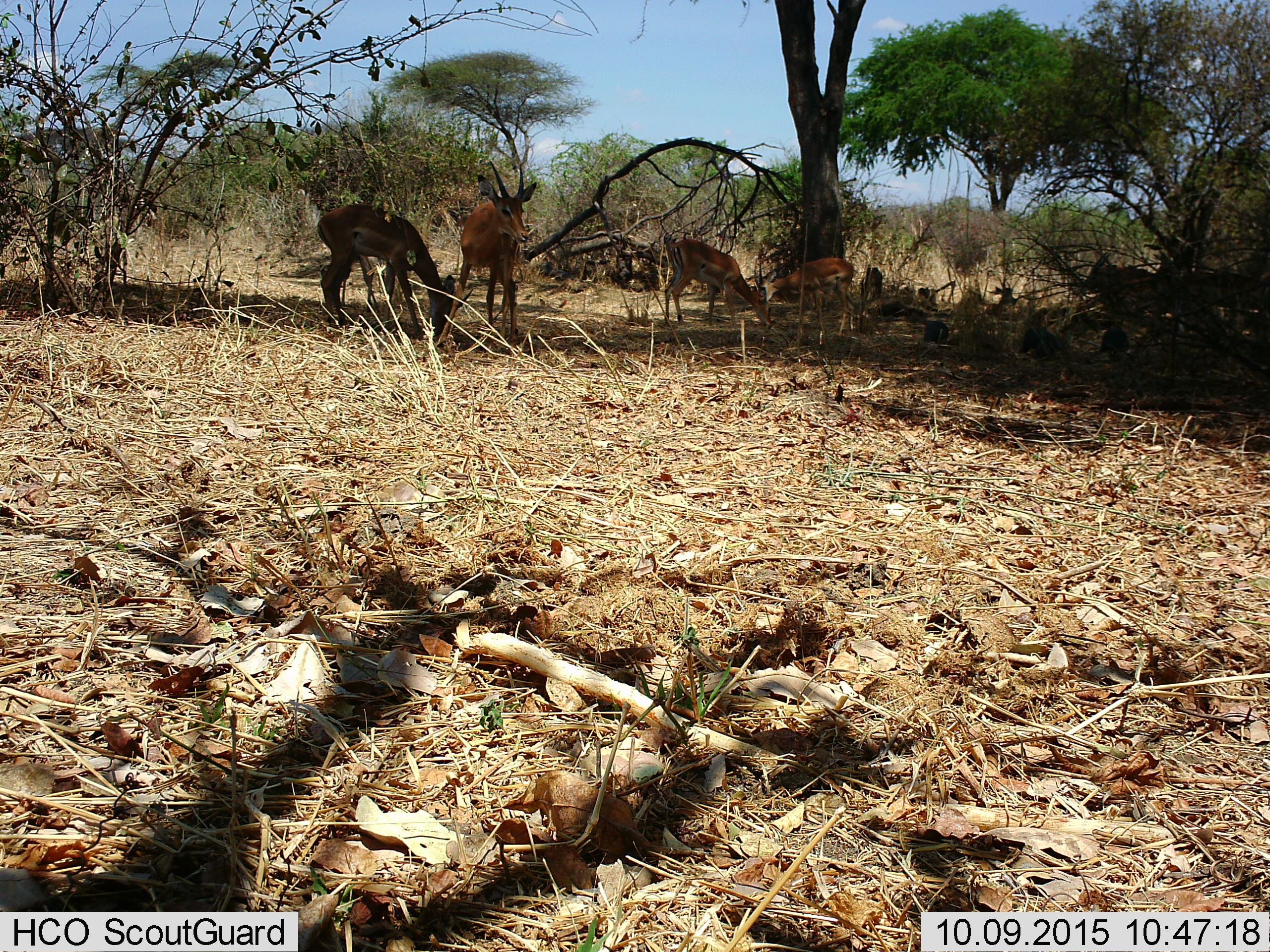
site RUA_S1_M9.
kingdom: Animalia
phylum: Chordata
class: Mammalia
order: Artiodactyla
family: Bovidae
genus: Aepyceros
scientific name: Aepyceros melampus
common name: impala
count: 5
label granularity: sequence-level